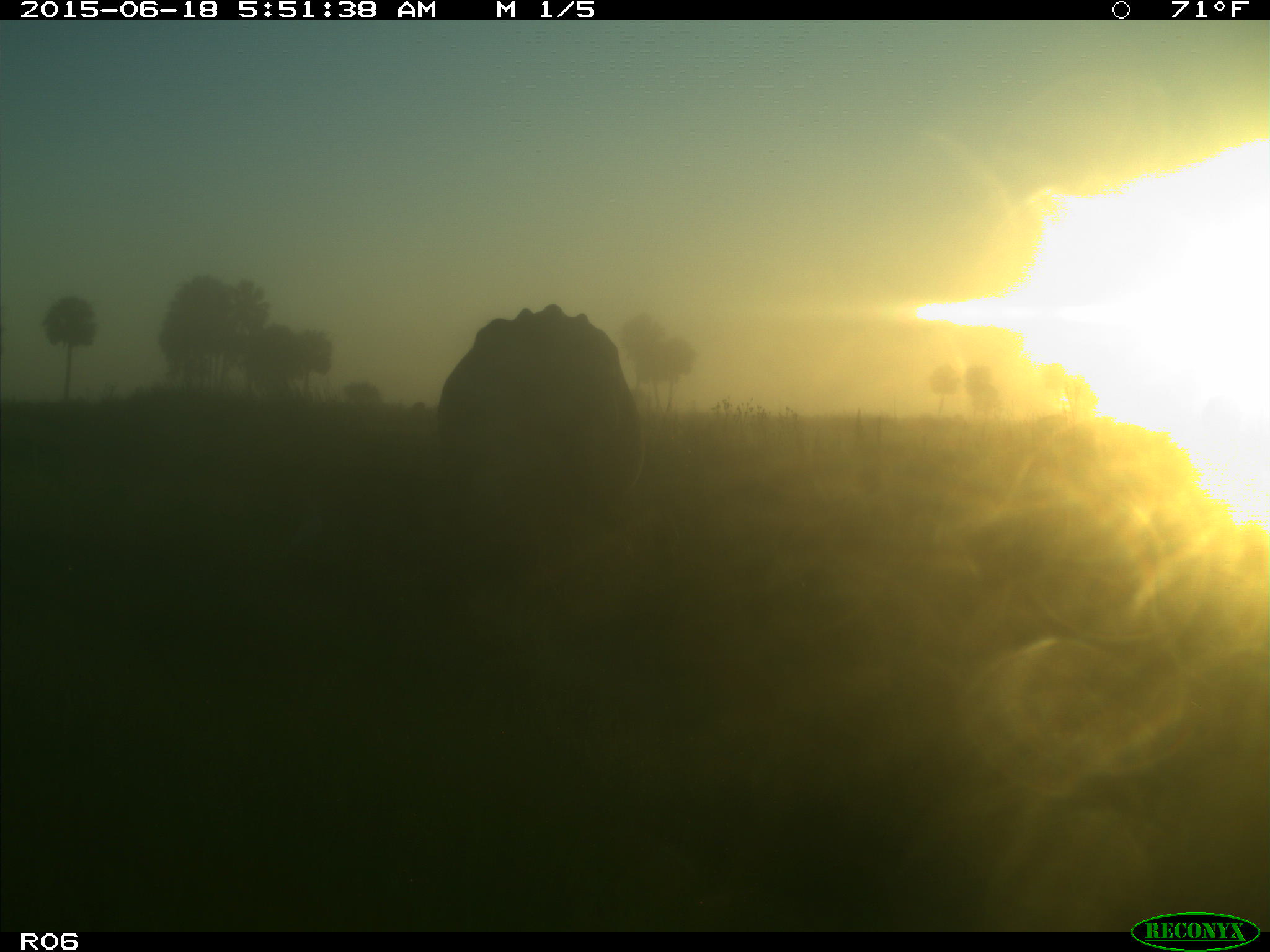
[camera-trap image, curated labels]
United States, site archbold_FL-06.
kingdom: Animalia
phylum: Chordata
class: Mammalia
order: Artiodactyla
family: Bovidae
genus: Bos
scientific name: Bos taurus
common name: domestic cow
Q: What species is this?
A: Bos taurus (domestic cow).